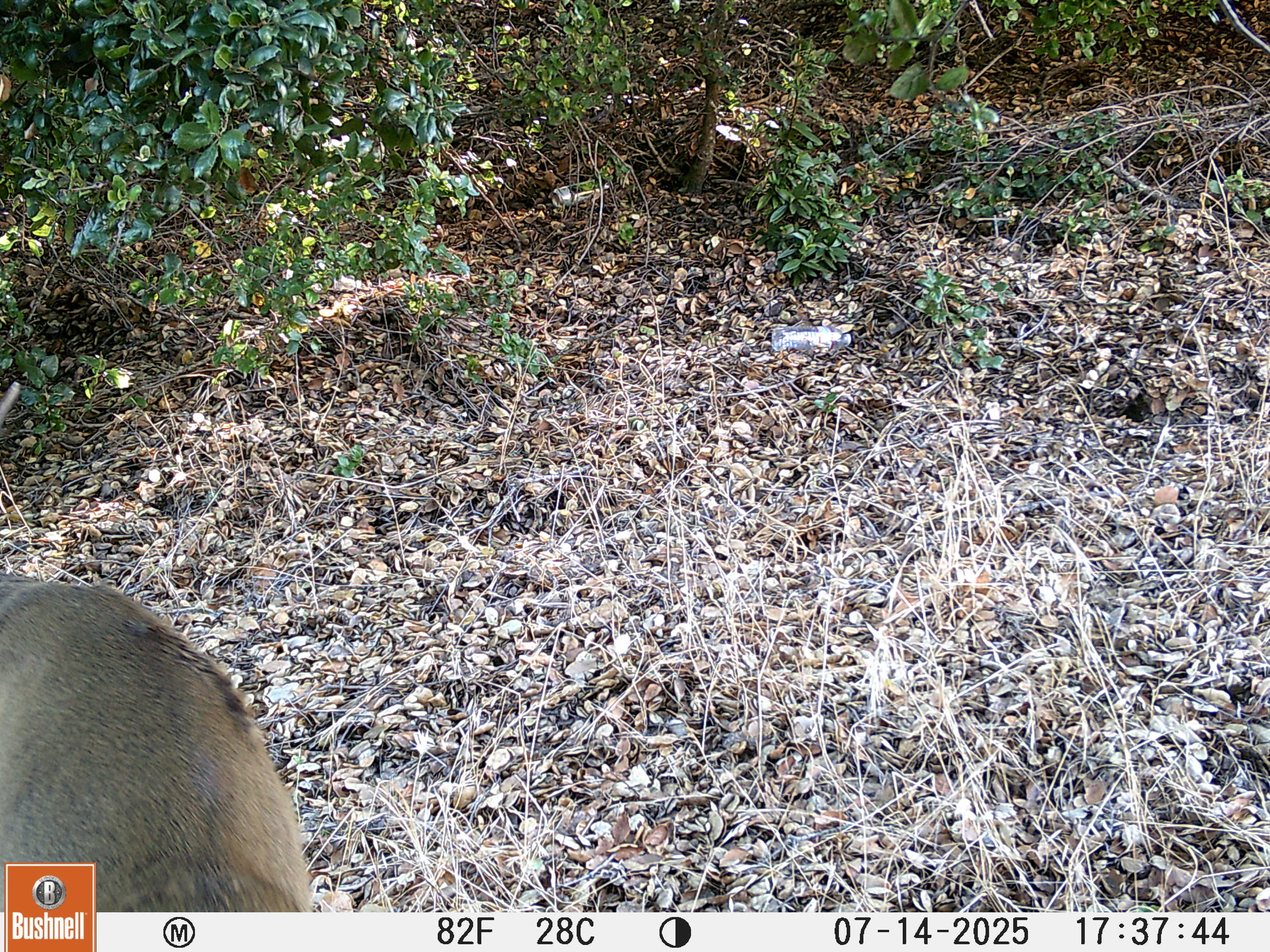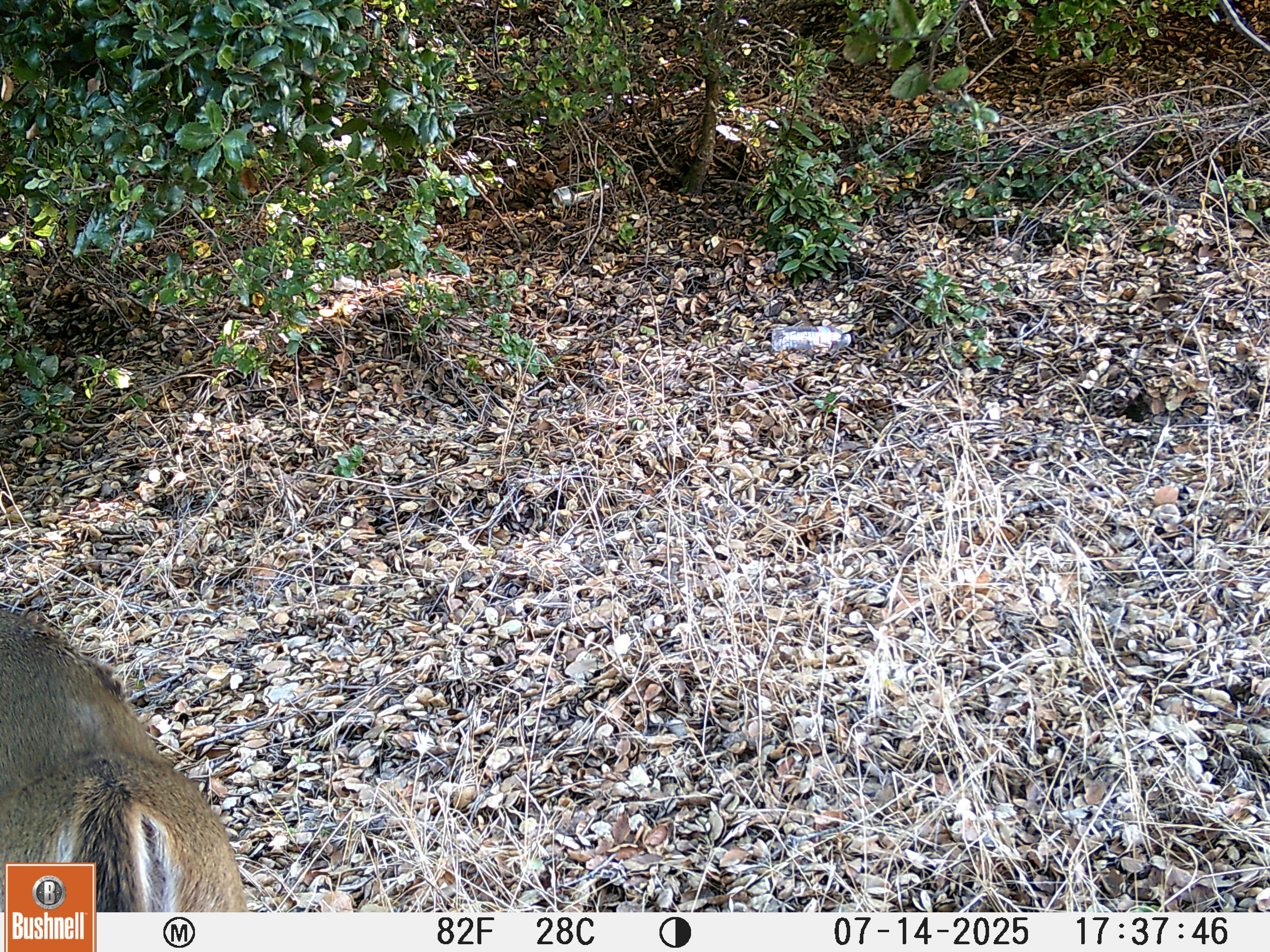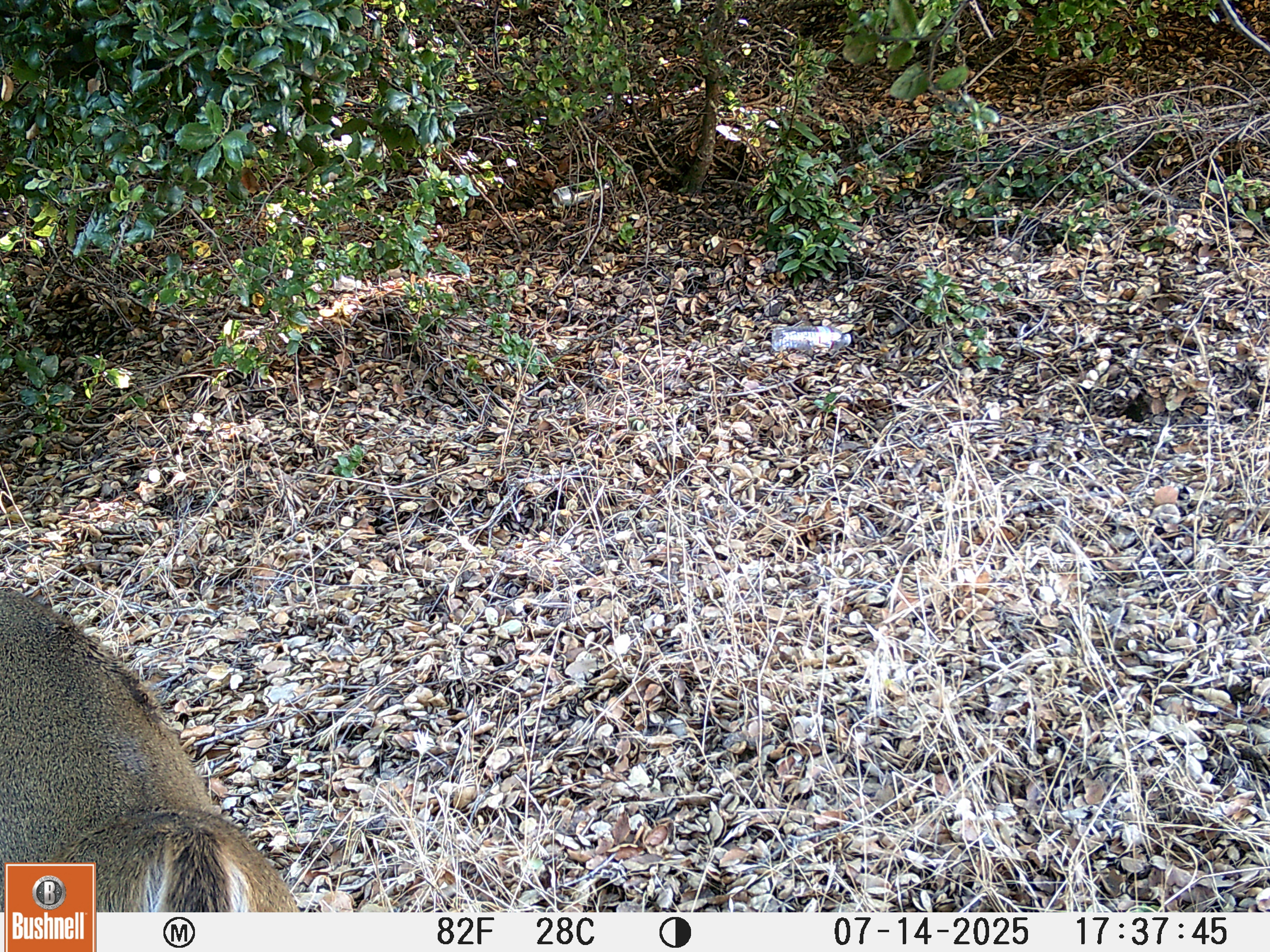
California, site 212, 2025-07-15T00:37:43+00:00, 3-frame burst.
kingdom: Animalia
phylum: Chordata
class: Mammalia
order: Artiodactyla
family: Cervidae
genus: Odocoileus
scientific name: Odocoileus hemionus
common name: mule deer